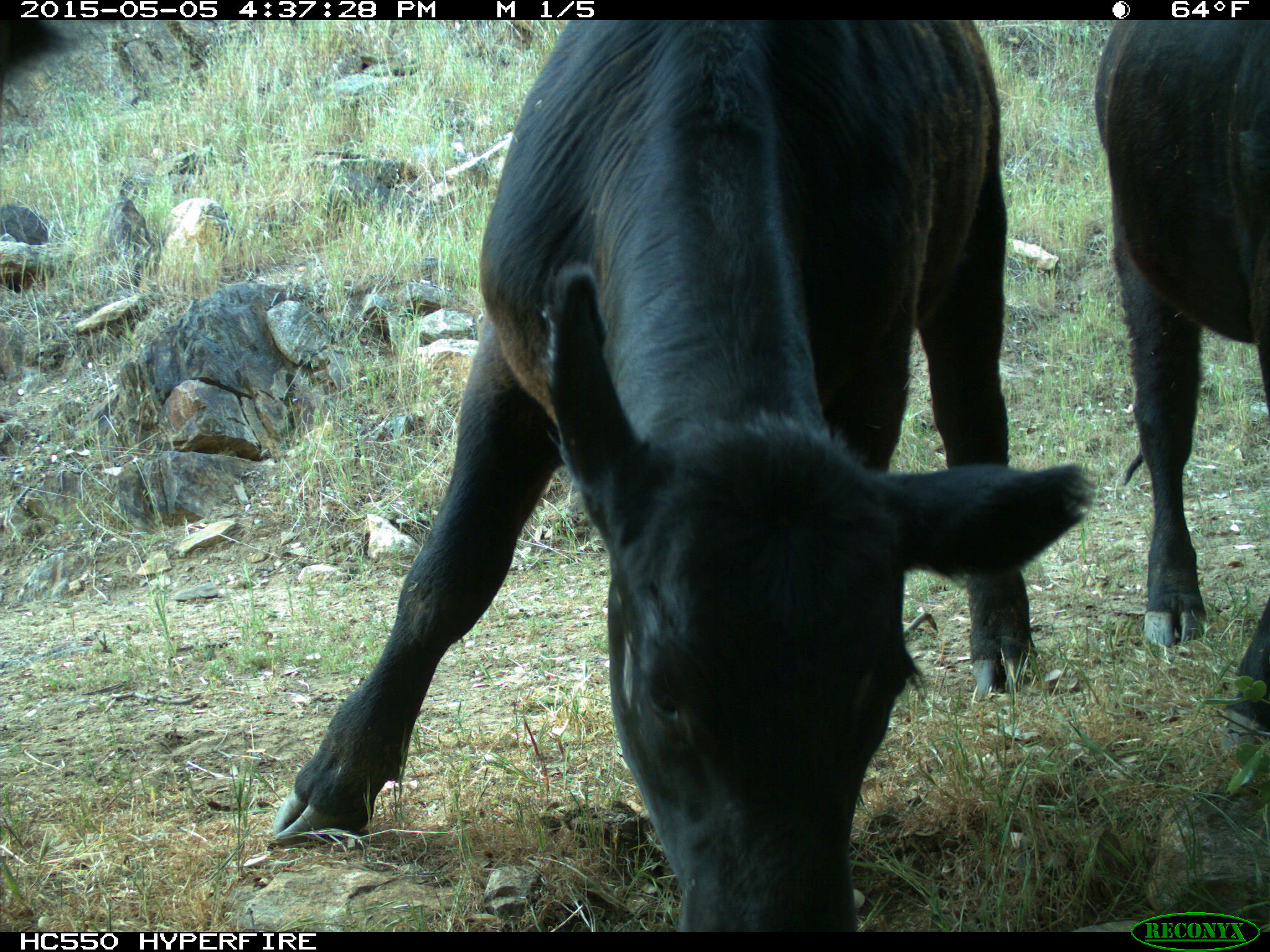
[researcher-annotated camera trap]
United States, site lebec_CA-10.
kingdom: Animalia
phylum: Chordata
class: Mammalia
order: Artiodactyla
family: Bovidae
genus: Bos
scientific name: Bos taurus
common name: domestic cow